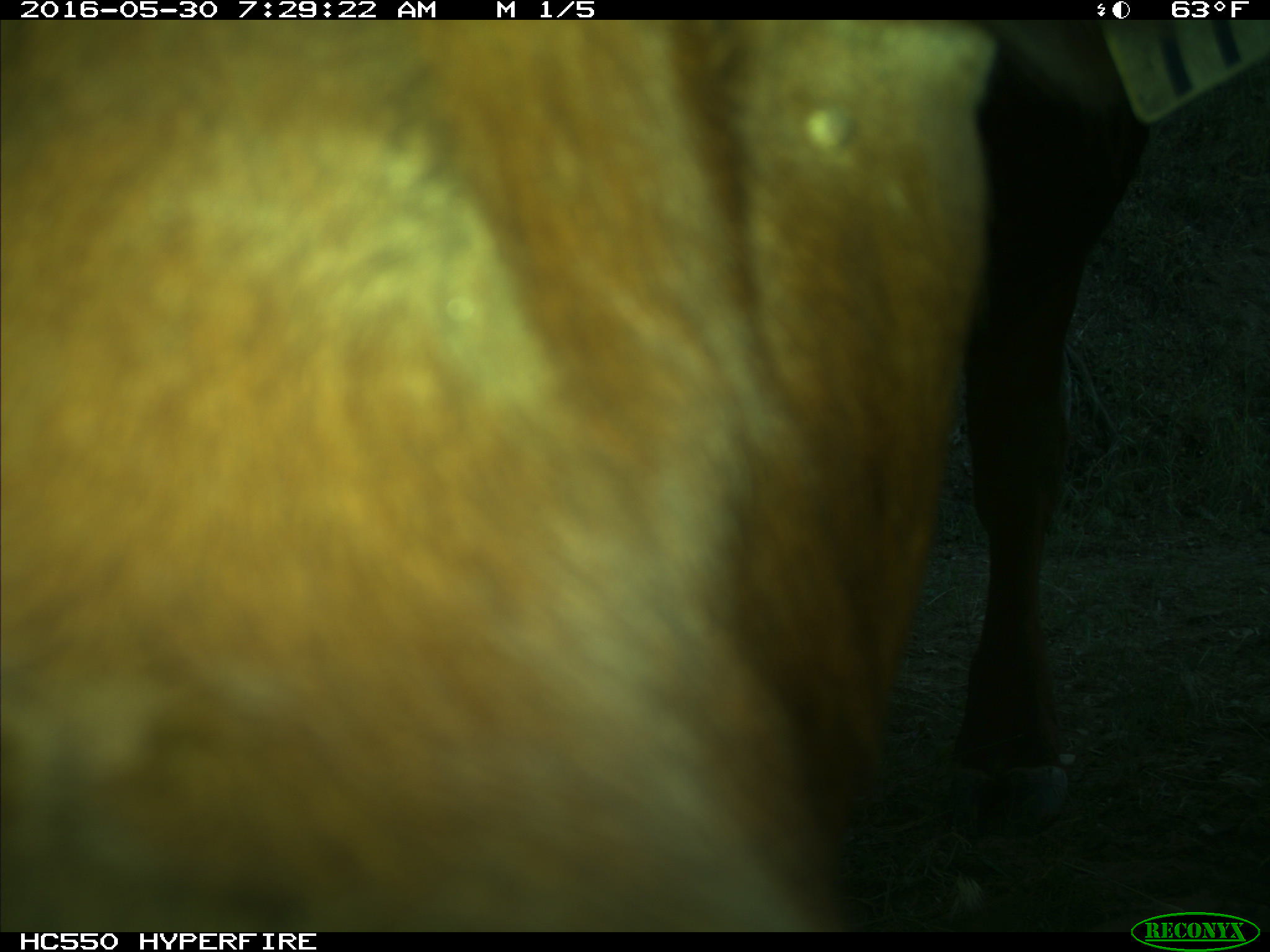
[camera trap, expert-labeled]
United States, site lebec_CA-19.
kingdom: Animalia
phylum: Chordata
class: Mammalia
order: Artiodactyla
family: Bovidae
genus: Bos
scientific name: Bos taurus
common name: domestic cow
Bos taurus (domestic cow).